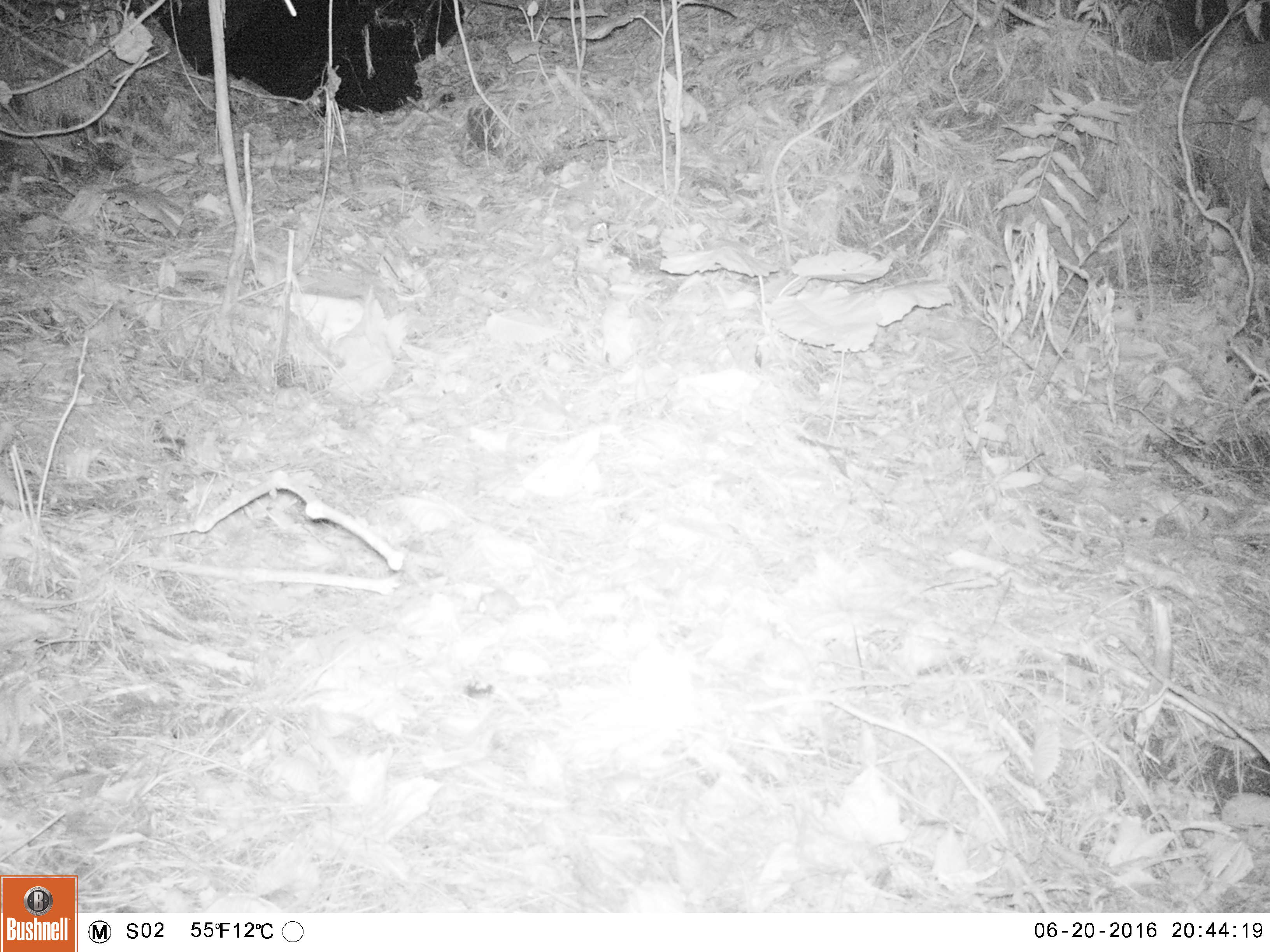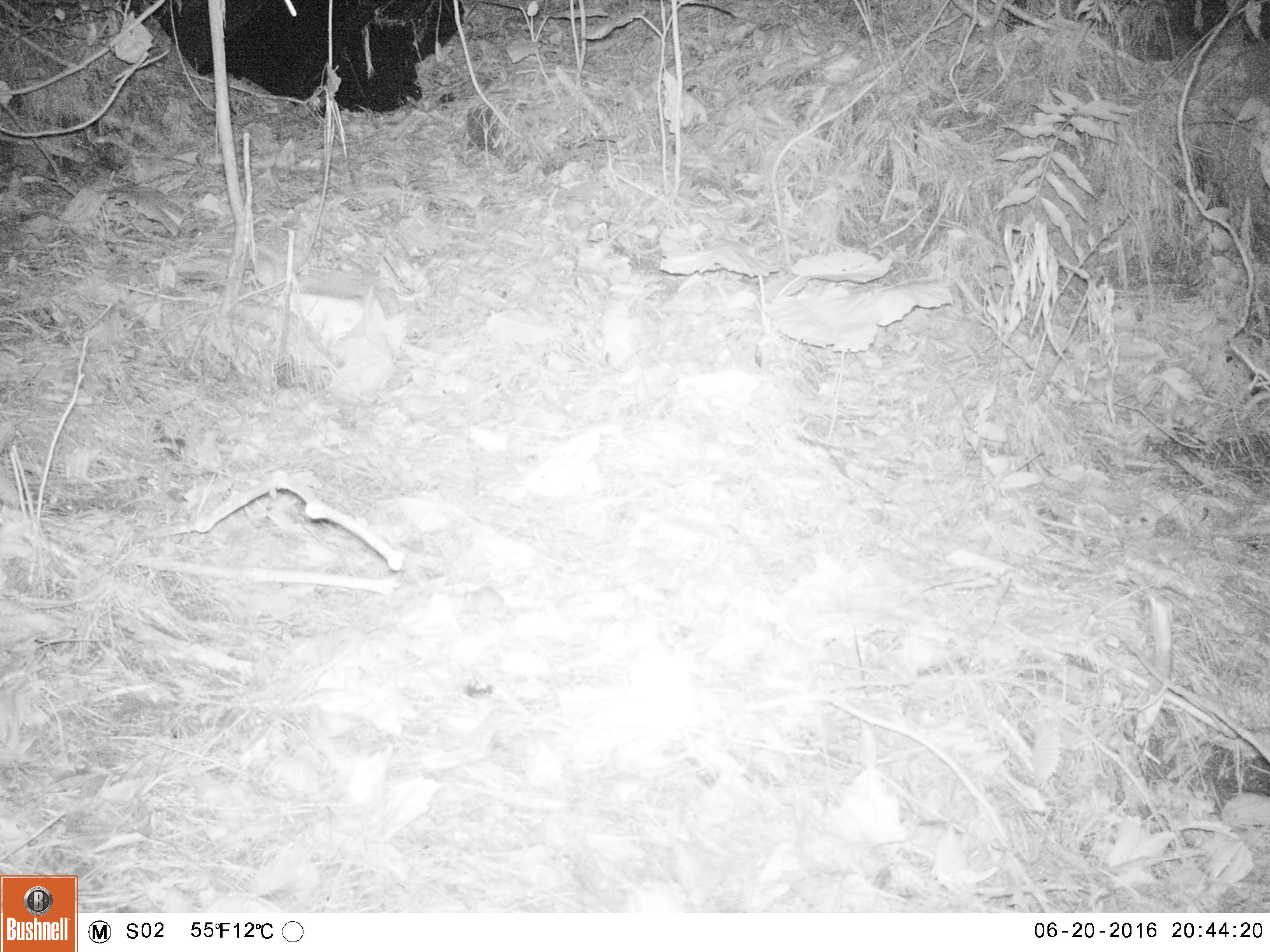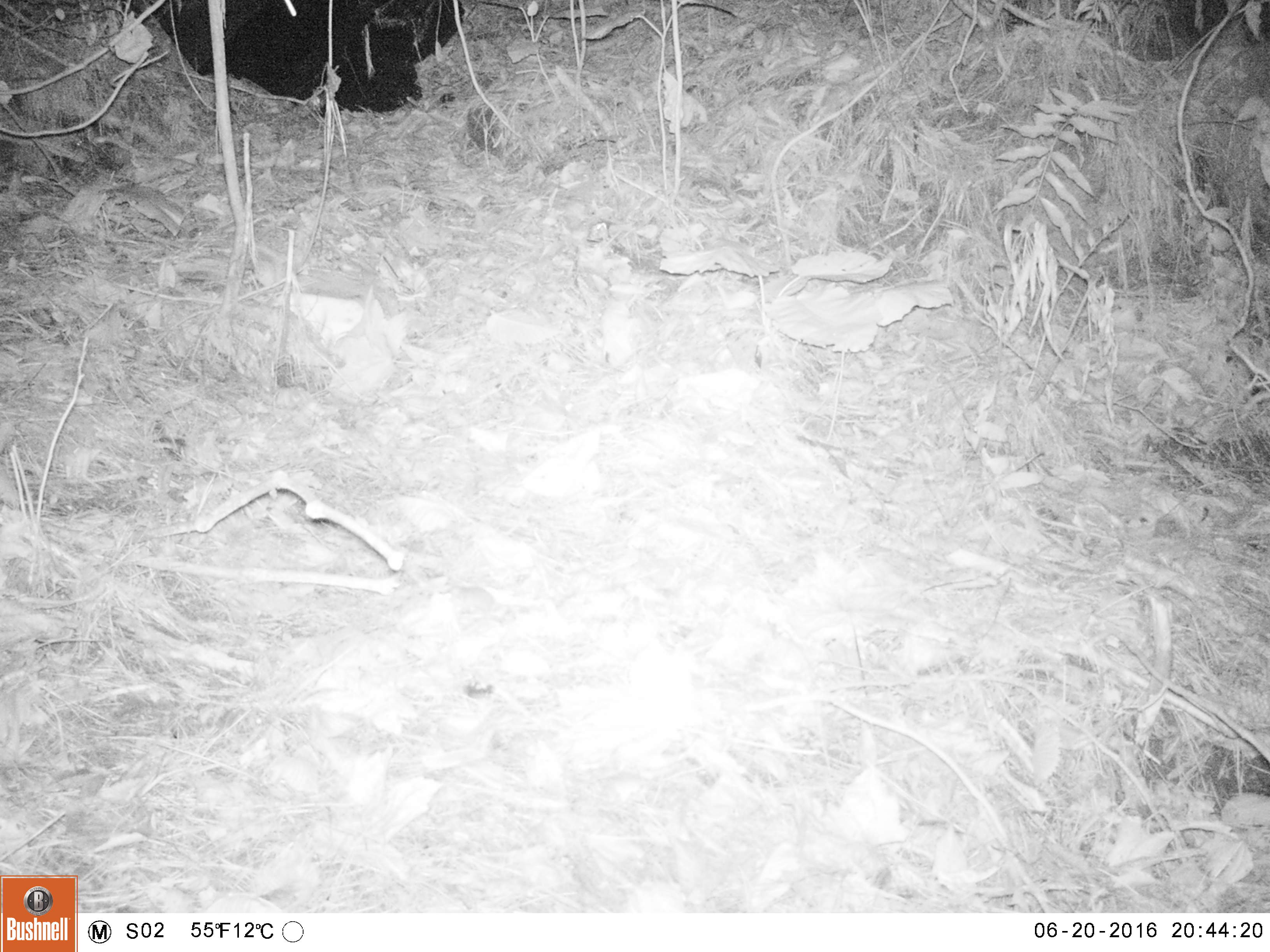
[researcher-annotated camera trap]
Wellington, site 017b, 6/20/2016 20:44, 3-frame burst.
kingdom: Animalia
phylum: Chordata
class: Mammalia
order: Rodentia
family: Muridae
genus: Mus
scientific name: Mus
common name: mouse